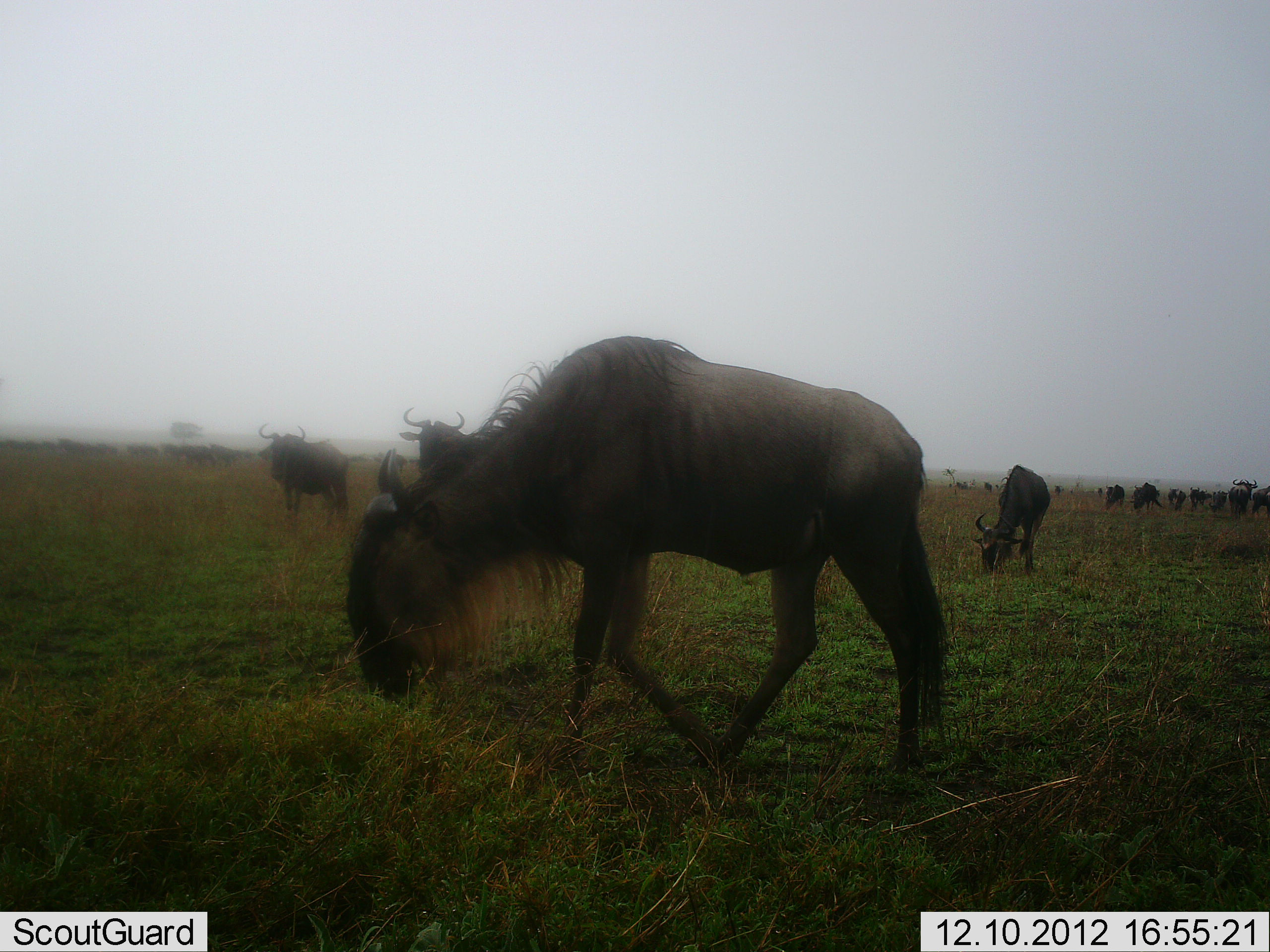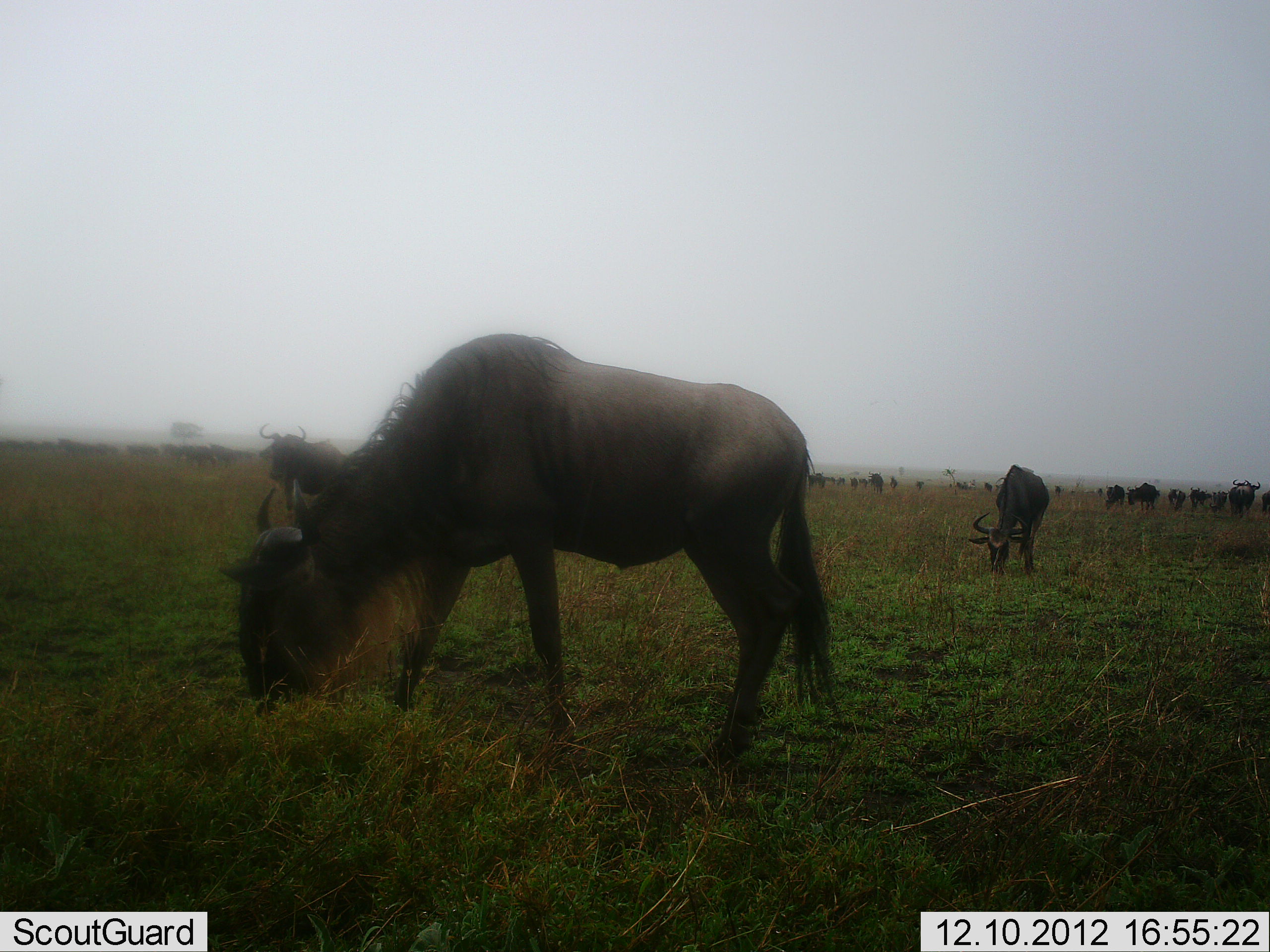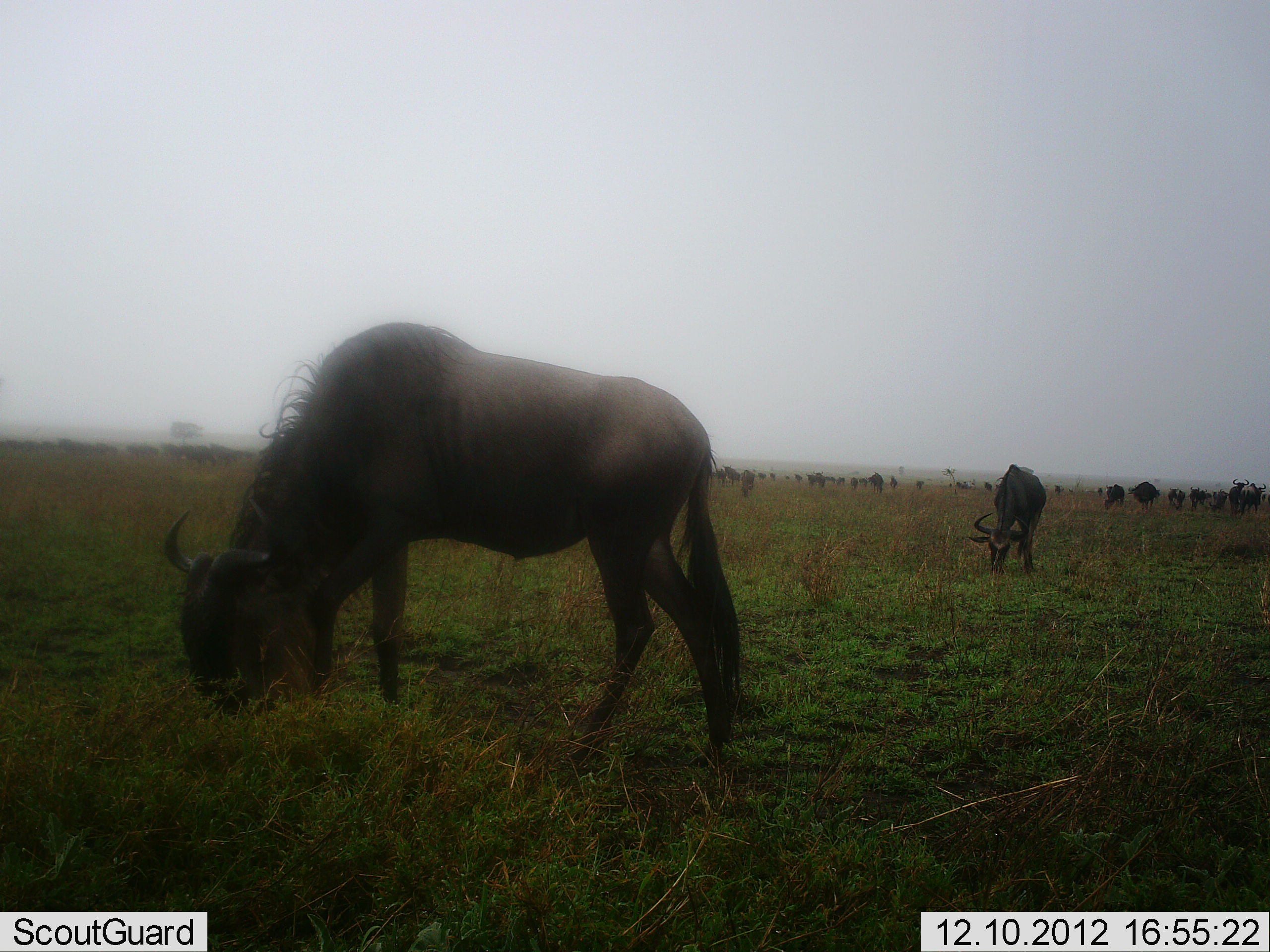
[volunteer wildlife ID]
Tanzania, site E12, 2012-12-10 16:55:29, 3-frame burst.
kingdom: Animalia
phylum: Chordata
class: Mammalia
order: Artiodactyla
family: Bovidae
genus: Connochaetes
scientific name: Connochaetes taurinus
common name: blue wildebeest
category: wildebeest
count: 11-50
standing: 50%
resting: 0%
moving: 40%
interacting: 10%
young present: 0%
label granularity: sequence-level